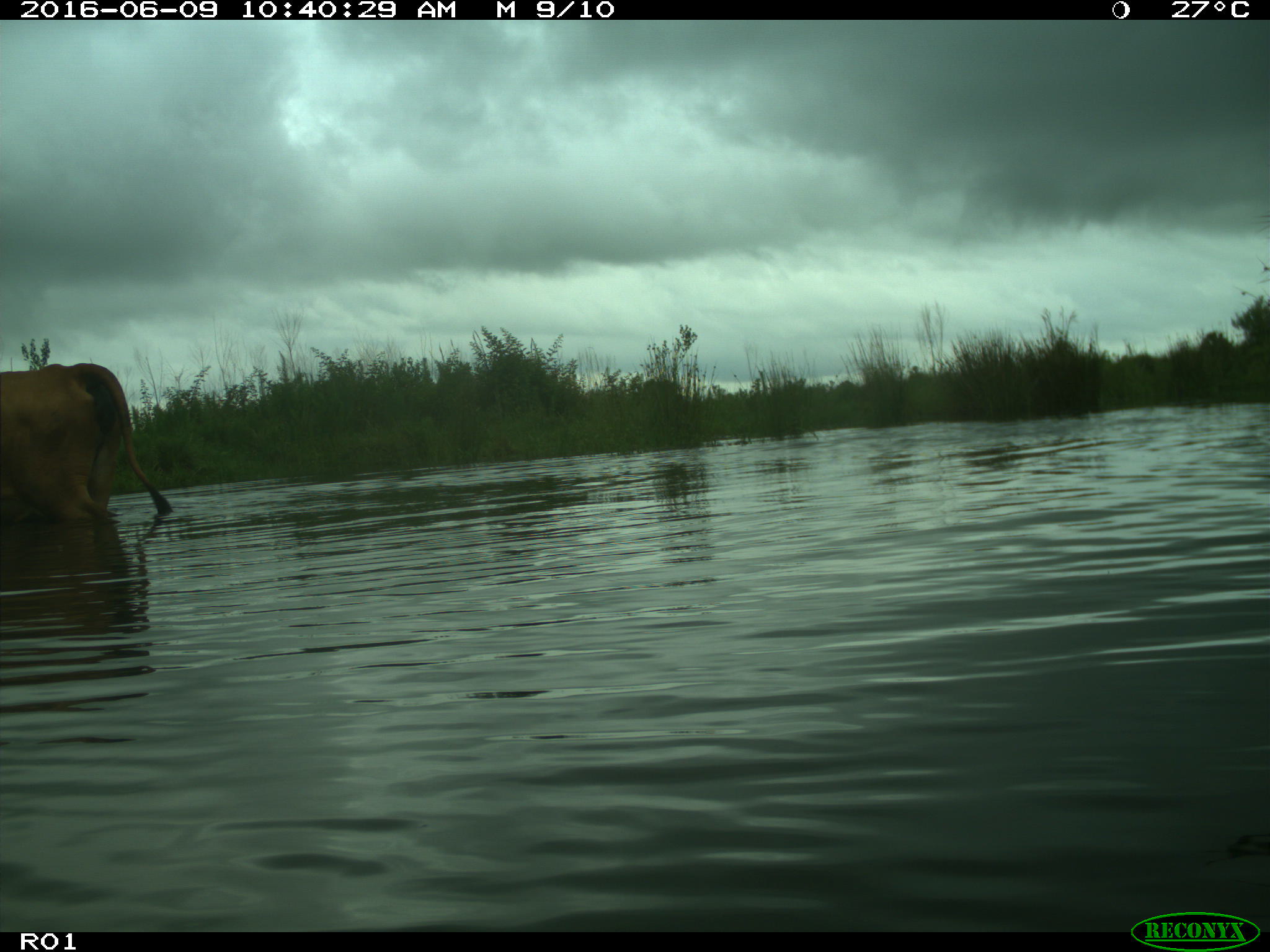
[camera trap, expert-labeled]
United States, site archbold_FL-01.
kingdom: Animalia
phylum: Chordata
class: Mammalia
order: Artiodactyla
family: Bovidae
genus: Bos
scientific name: Bos taurus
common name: domestic cow